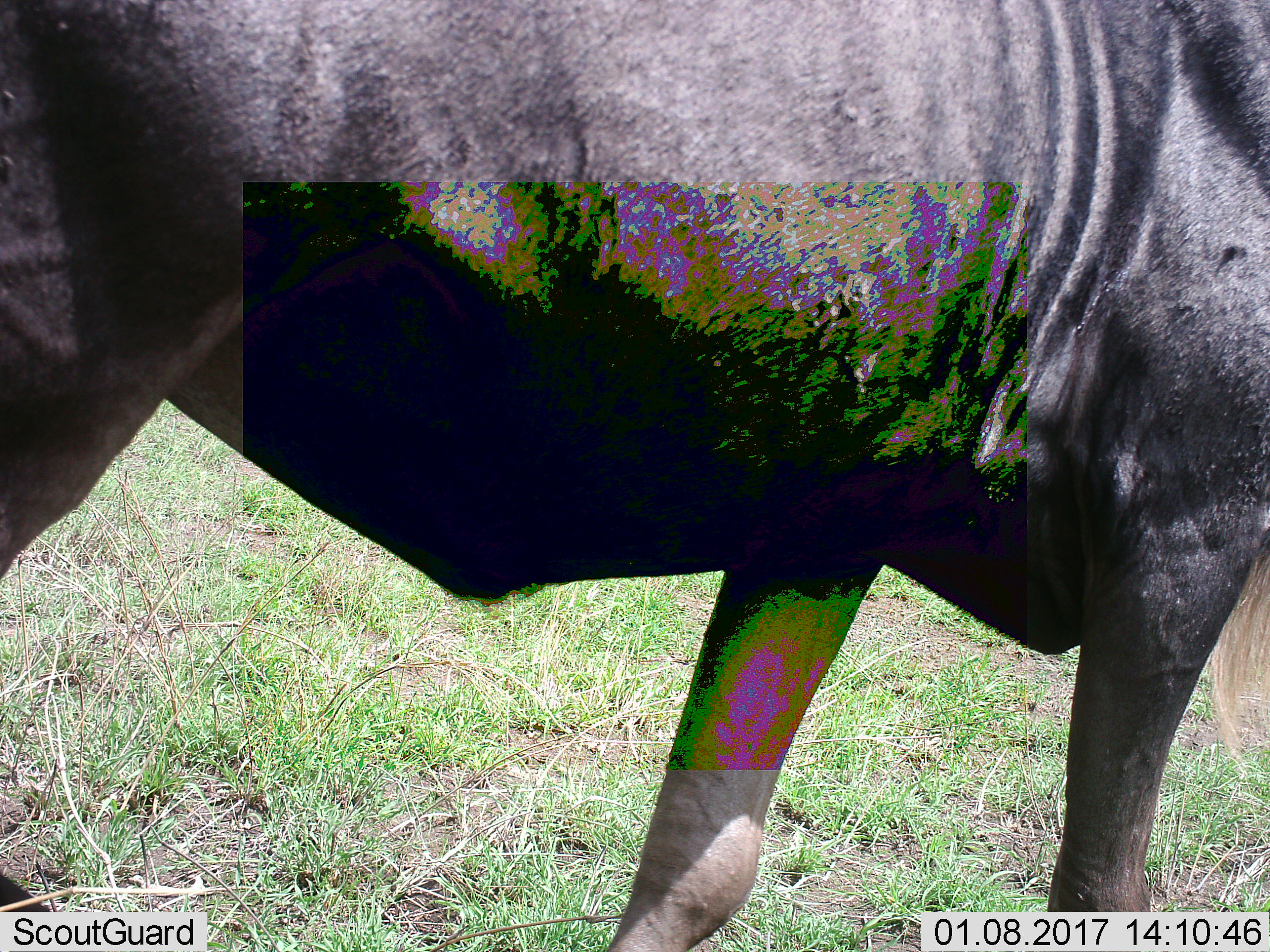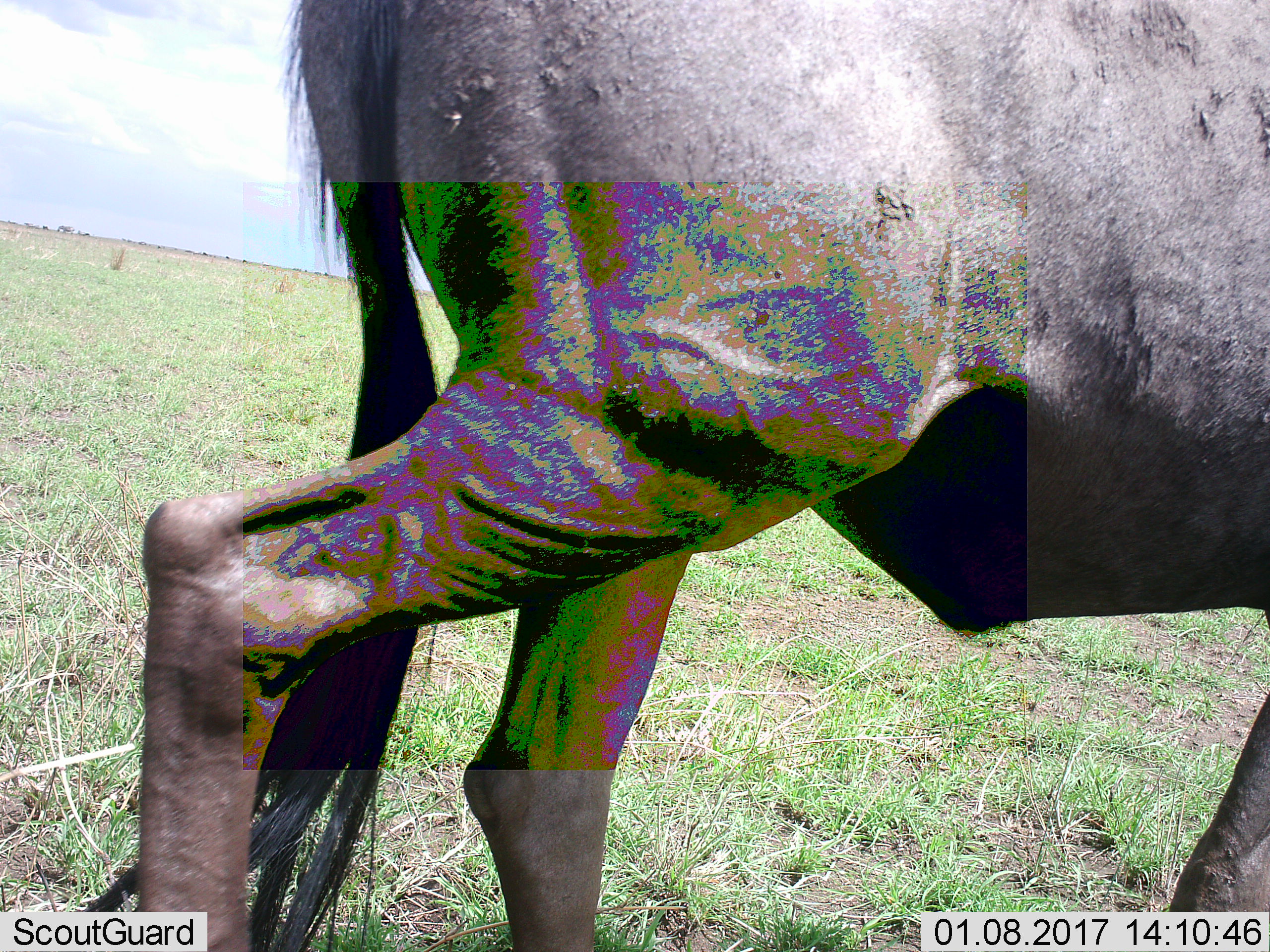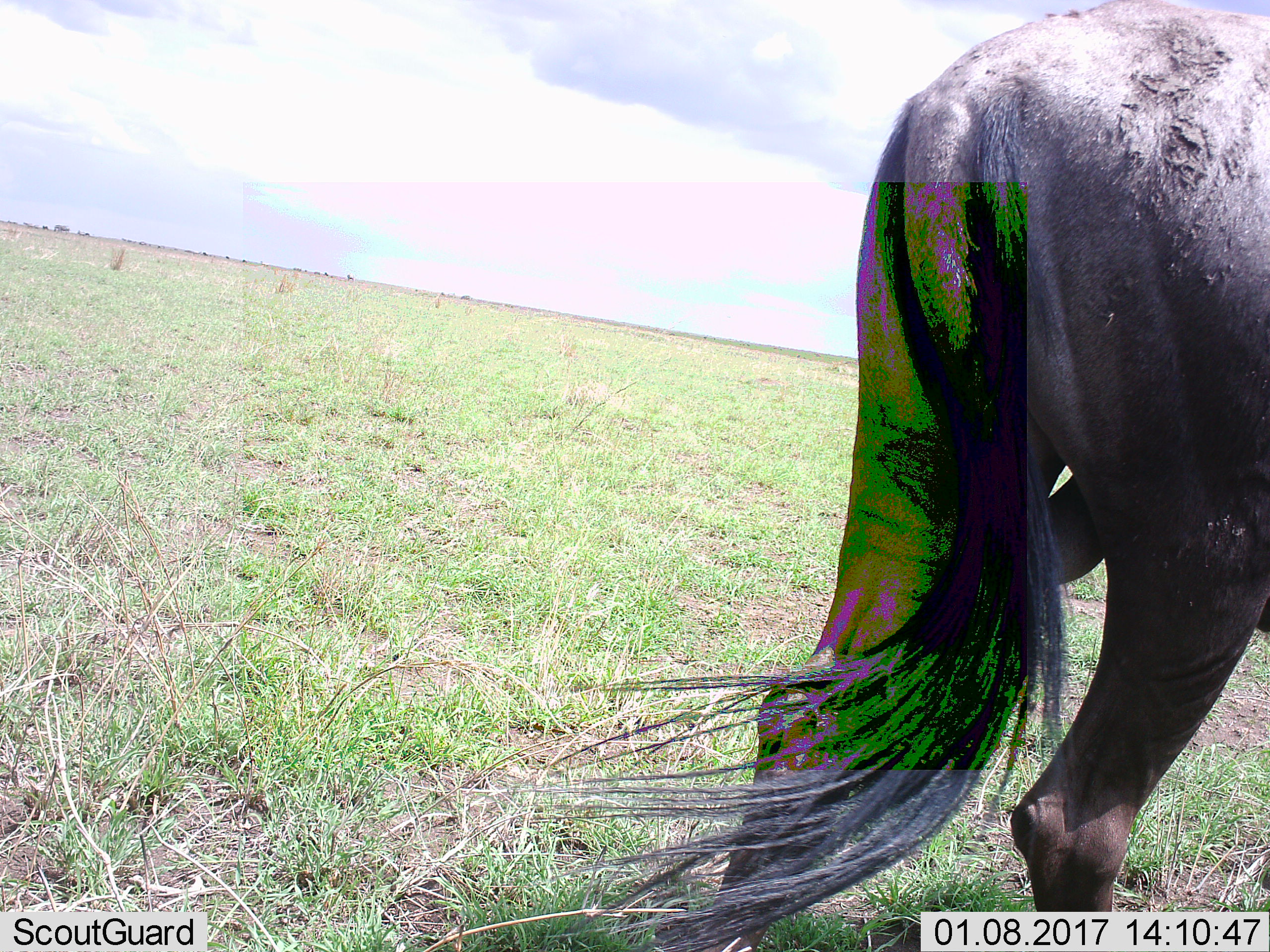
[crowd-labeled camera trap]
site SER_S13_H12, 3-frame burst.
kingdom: Animalia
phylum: Chordata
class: Mammalia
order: Artiodactyla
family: Bovidae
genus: Connochaetes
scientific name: Connochaetes taurinus taurinus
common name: blue wildebeest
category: wildebeestblue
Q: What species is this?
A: Wildebeestblue (blue wildebeest) (Connochaetes taurinus taurinus).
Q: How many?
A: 1.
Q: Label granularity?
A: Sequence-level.